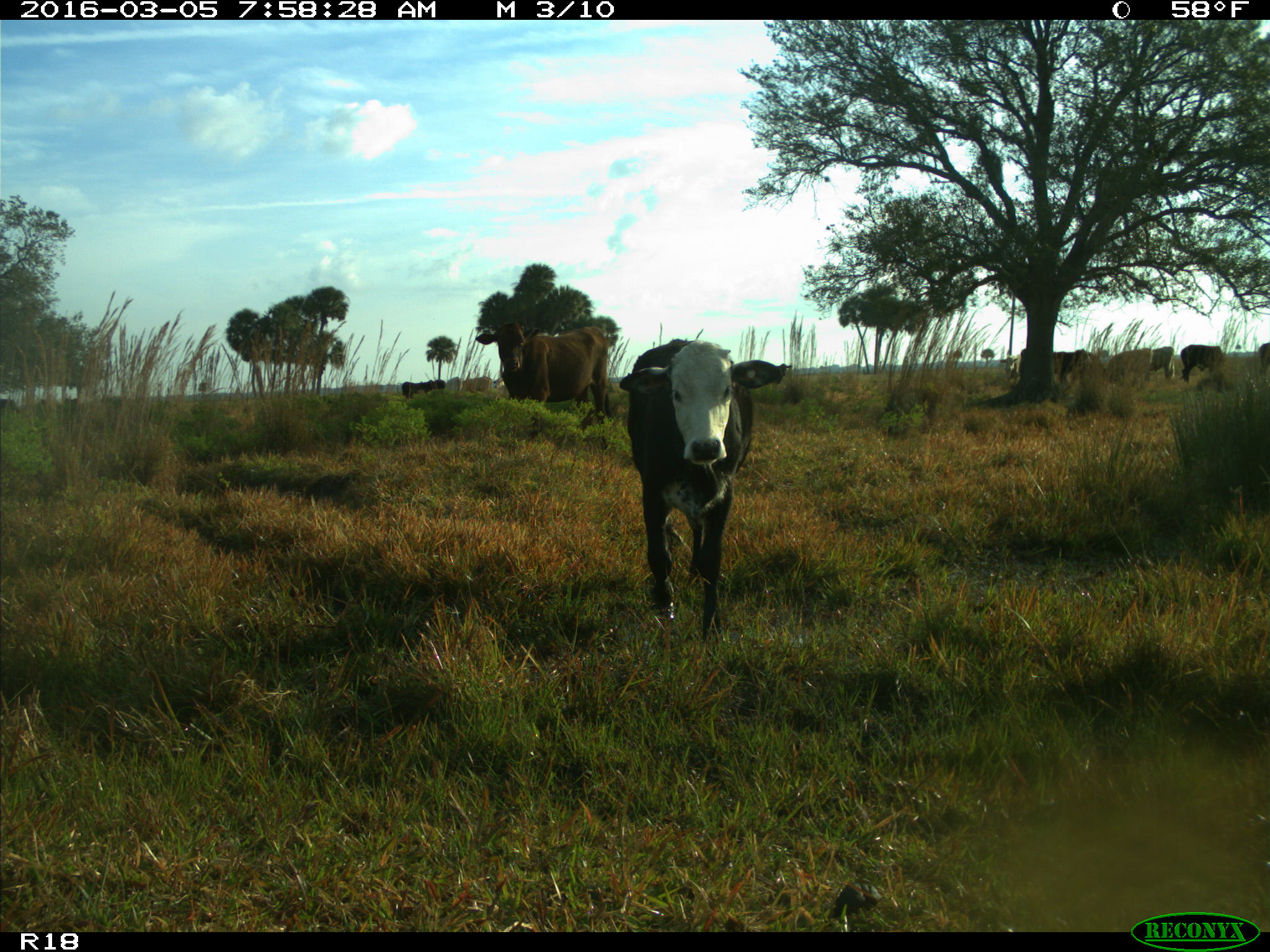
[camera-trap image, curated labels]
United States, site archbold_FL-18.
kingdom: Animalia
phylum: Chordata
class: Mammalia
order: Artiodactyla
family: Bovidae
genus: Bos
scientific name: Bos taurus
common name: domestic cow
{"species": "Bos taurus (domestic cow)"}